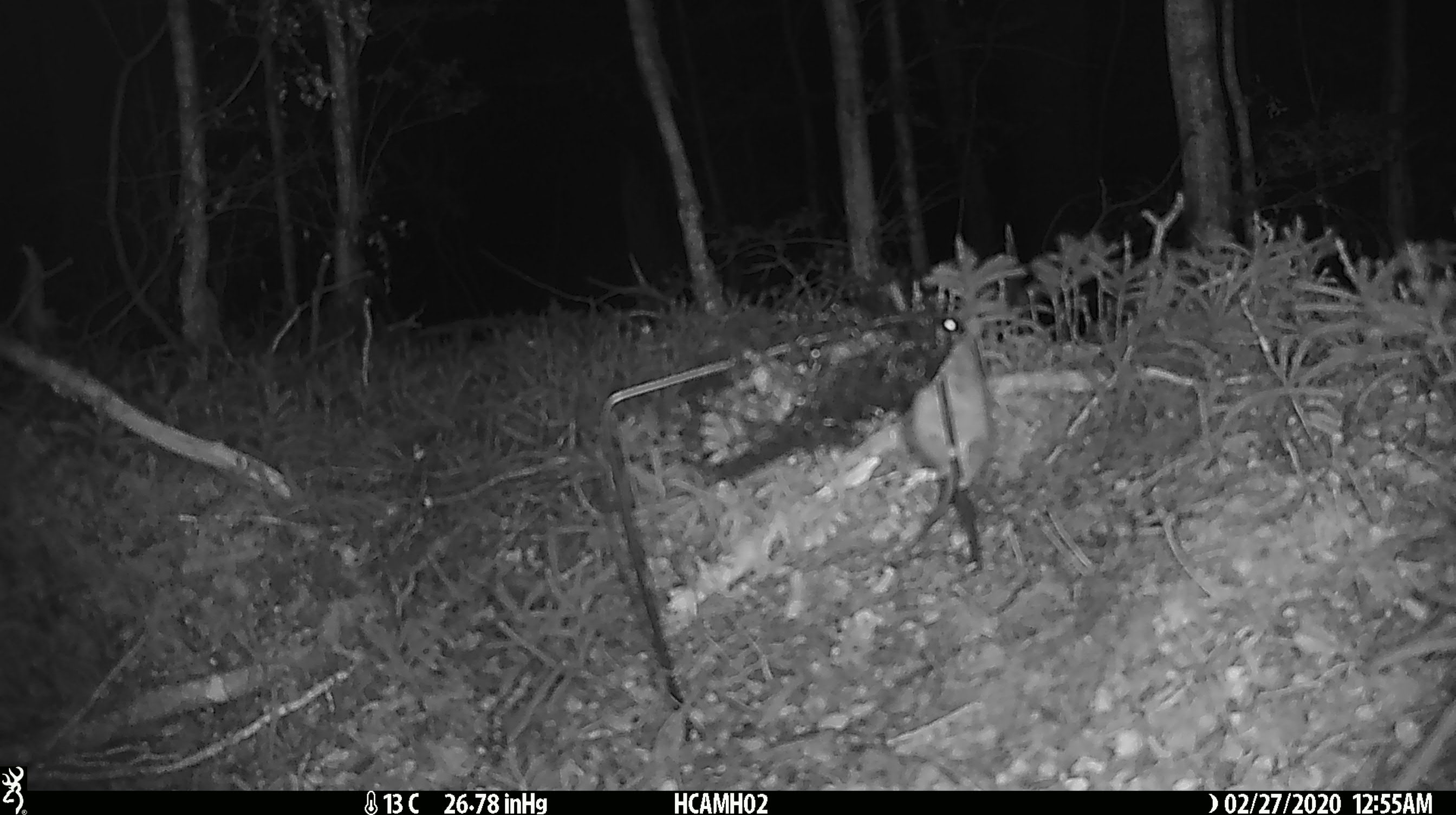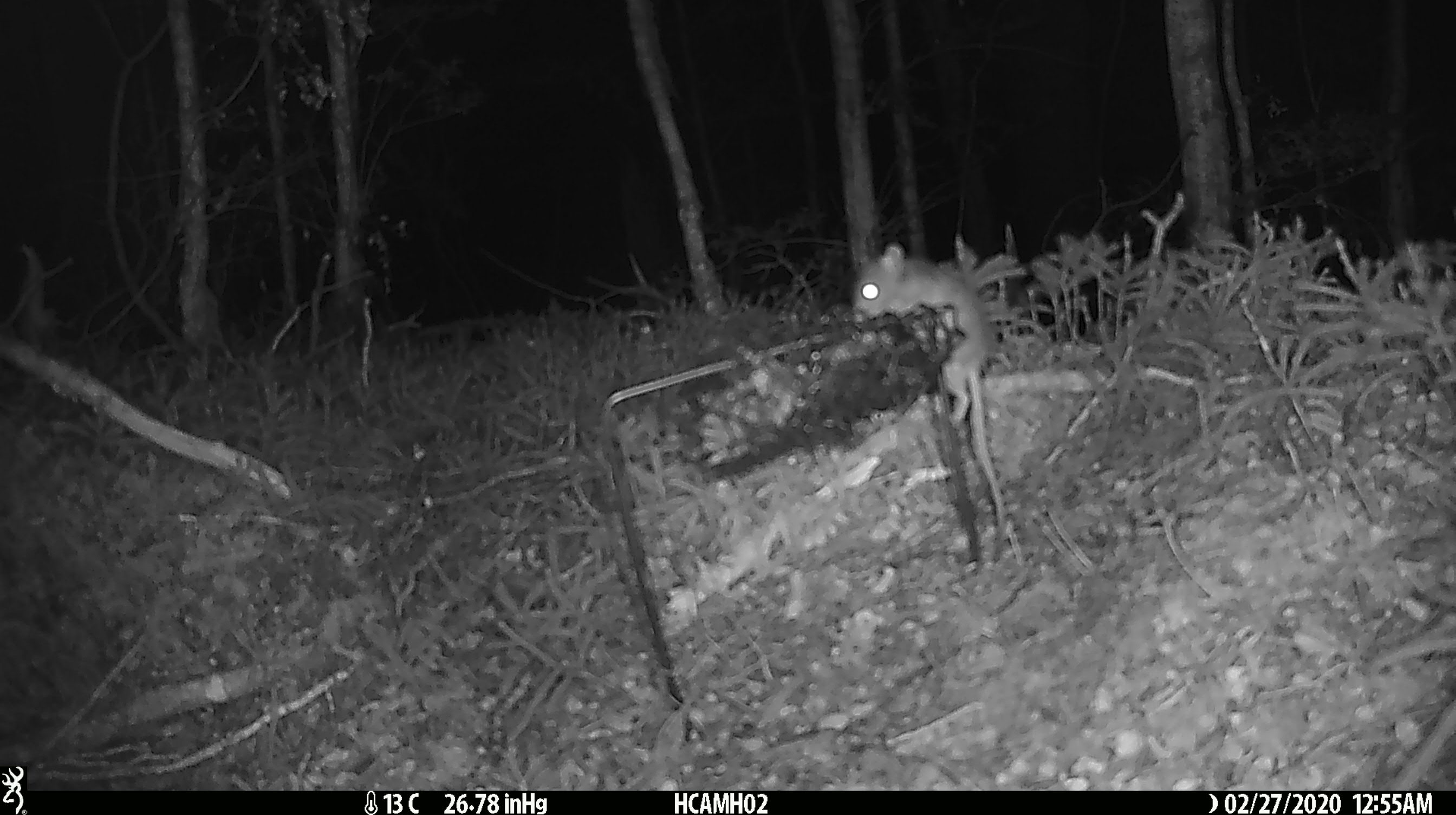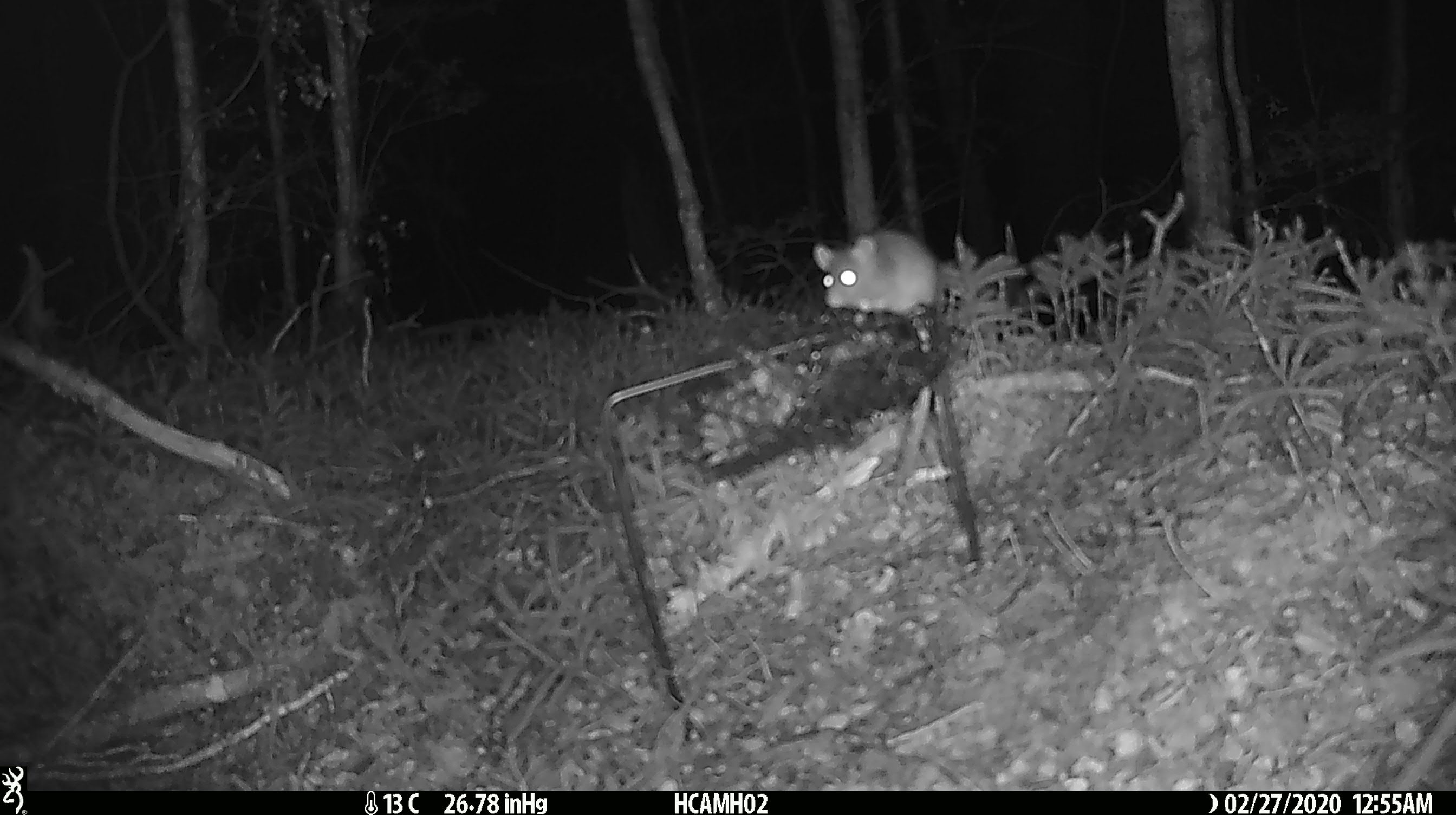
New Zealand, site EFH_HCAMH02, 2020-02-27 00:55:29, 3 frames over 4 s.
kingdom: Animalia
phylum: Chordata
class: Mammalia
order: Rodentia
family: Muridae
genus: Mus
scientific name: Mus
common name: mouse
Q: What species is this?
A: Mouse (Mus).